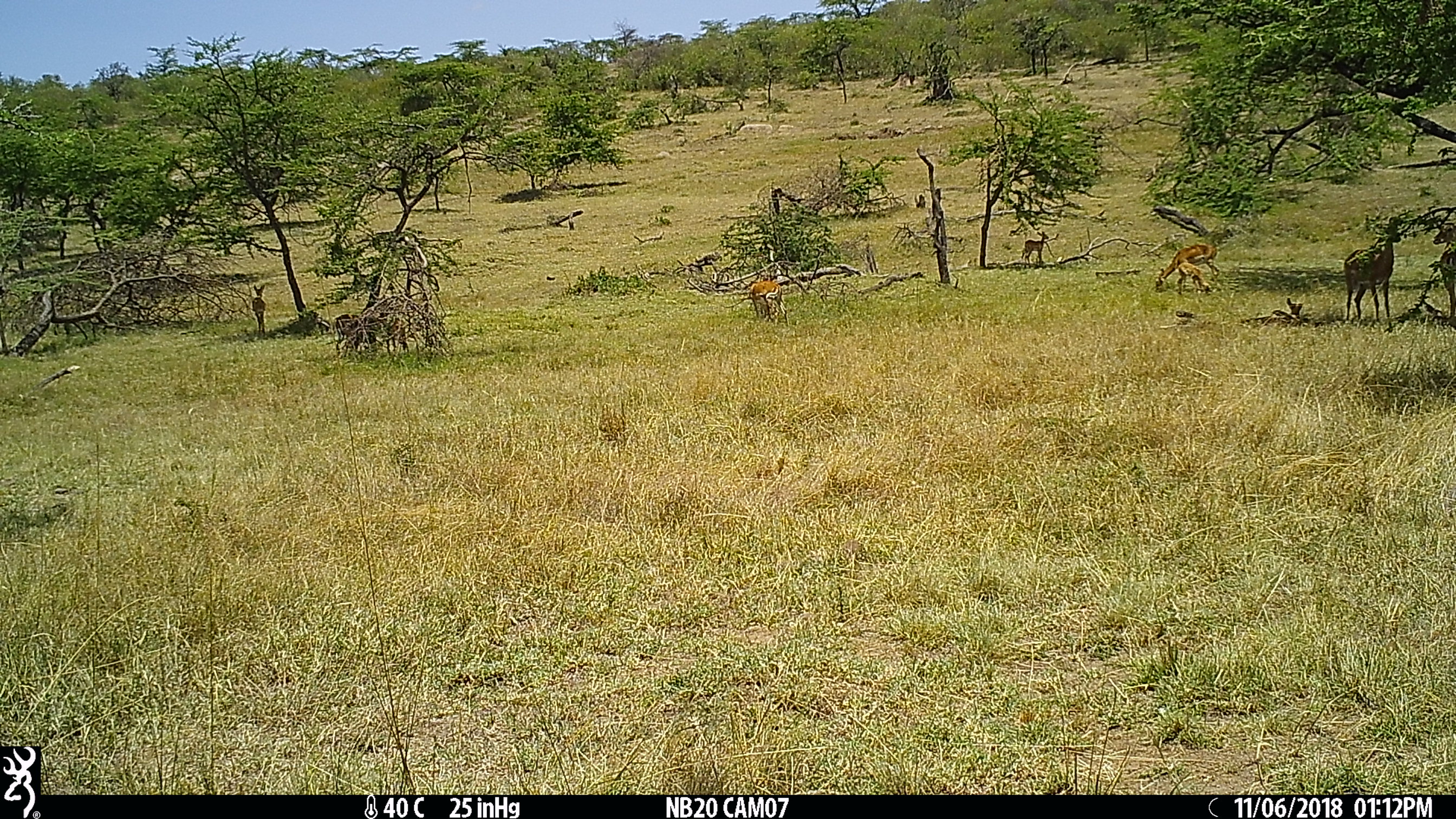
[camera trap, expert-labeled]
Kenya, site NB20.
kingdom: Animalia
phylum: Chordata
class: Mammalia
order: Artiodactyla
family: Bovidae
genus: Aepyceros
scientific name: Aepyceros melampus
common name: impala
Impala (Aepyceros melampus).